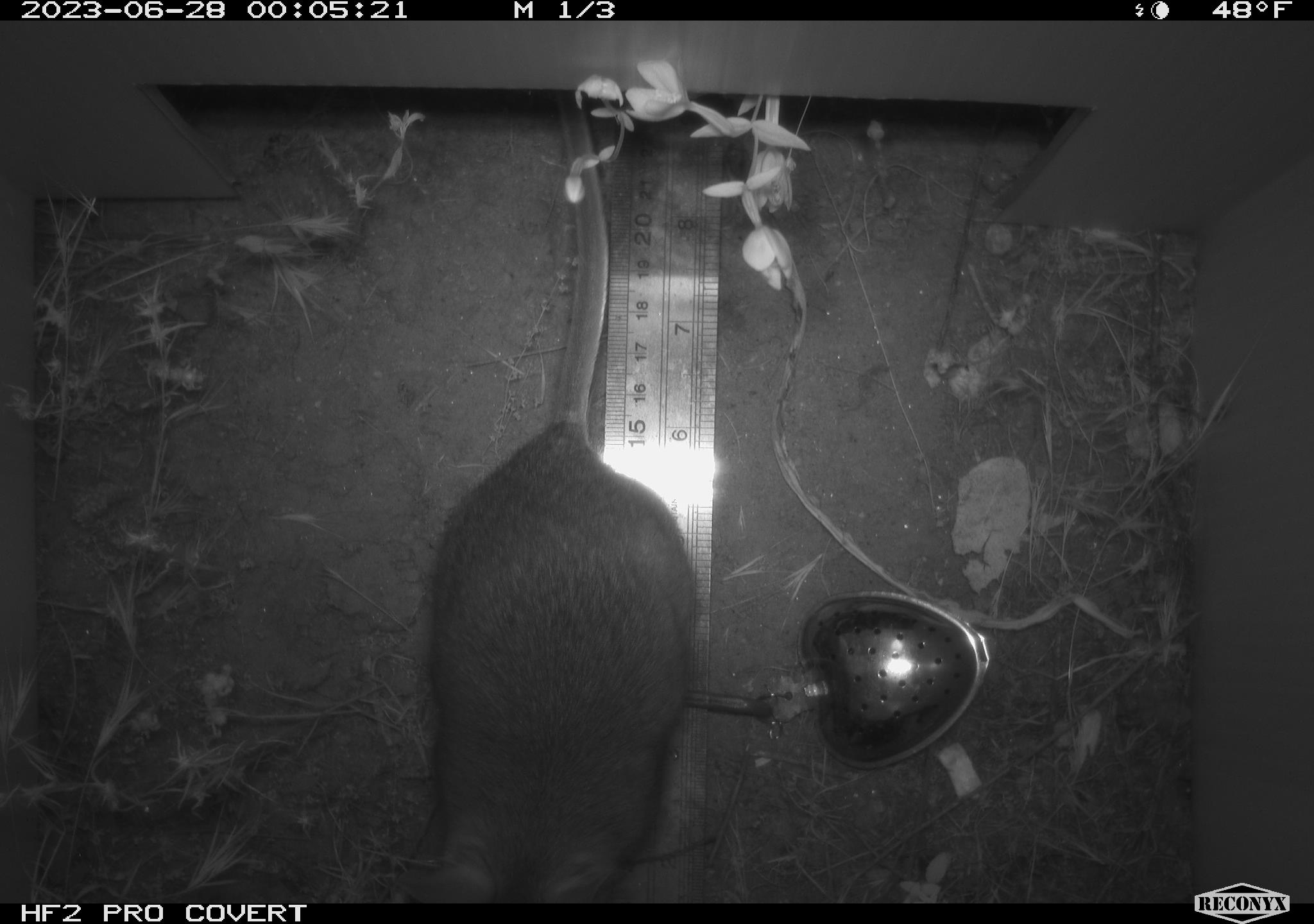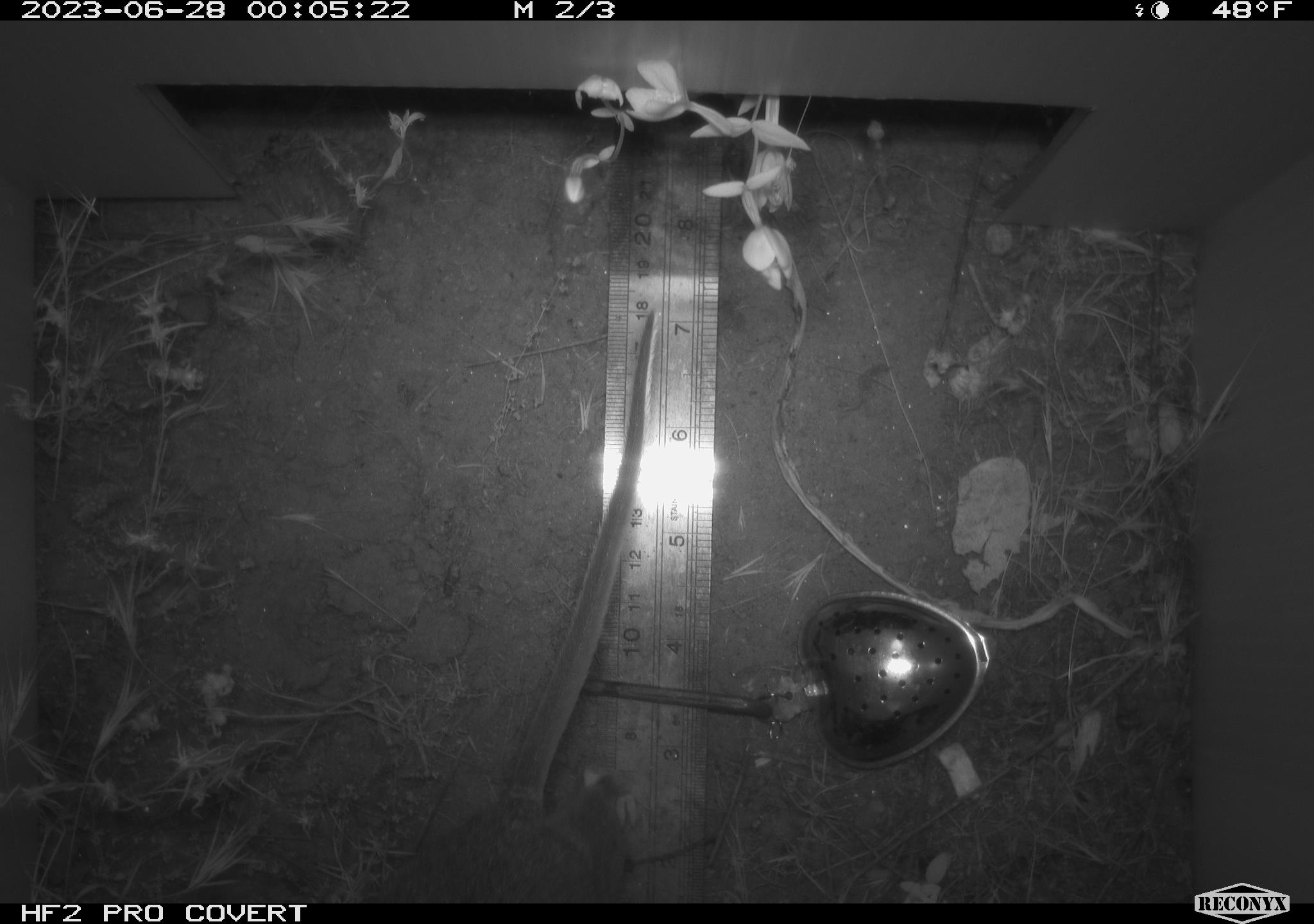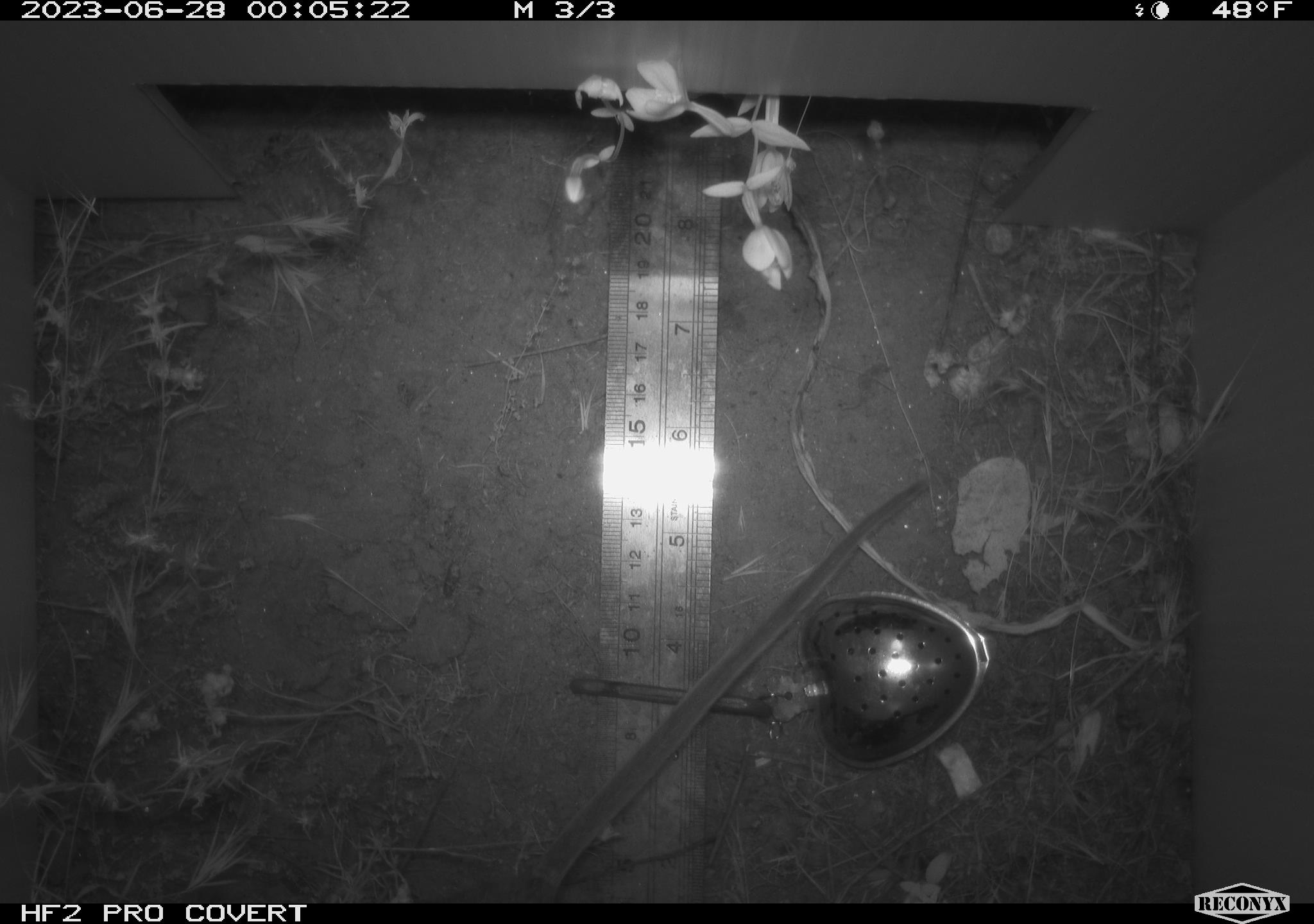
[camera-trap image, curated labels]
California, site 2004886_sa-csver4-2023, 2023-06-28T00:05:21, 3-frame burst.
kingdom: Animalia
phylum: Chordata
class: Mammalia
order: Rodentia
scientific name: Rodentia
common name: mouse species